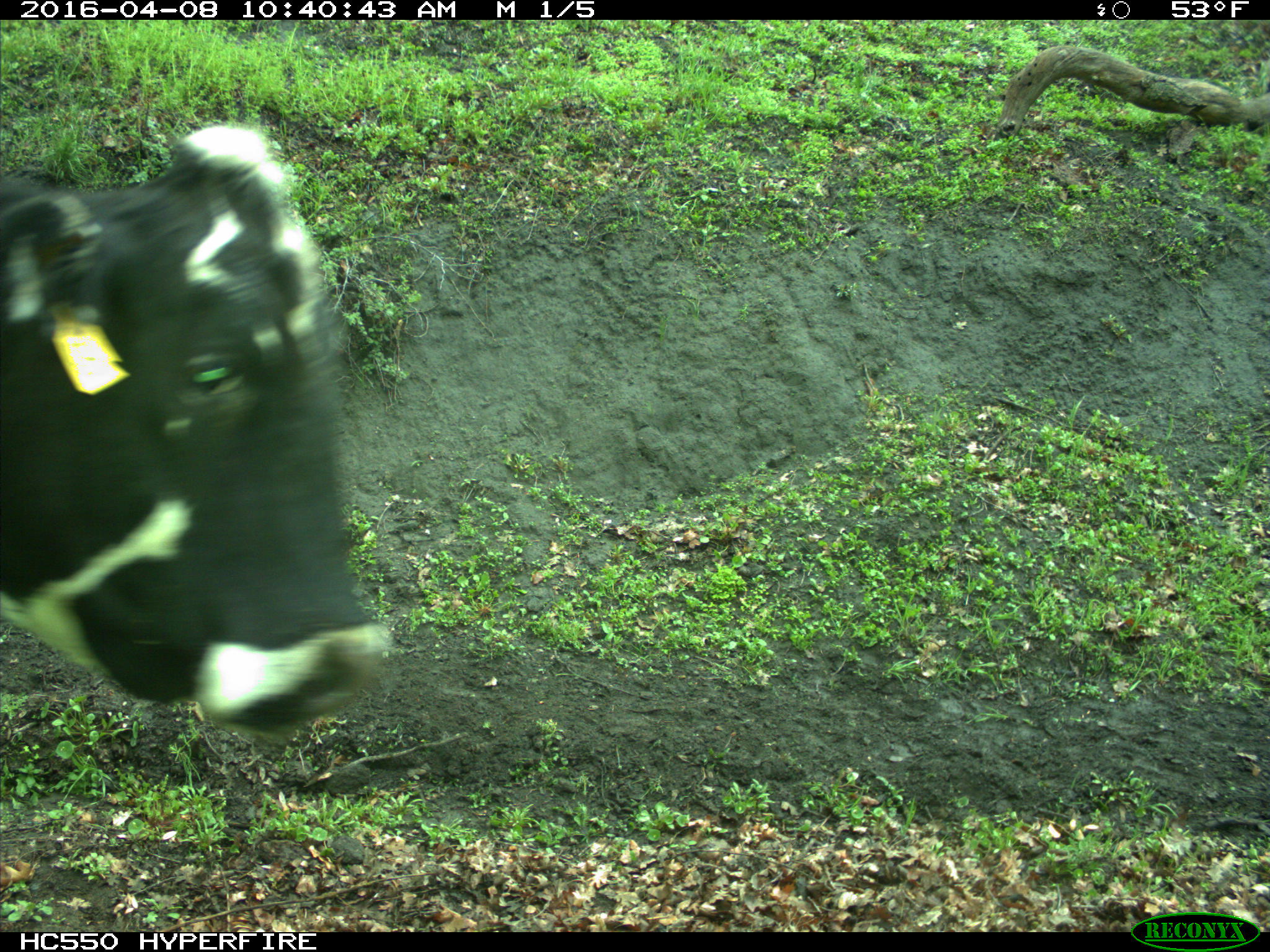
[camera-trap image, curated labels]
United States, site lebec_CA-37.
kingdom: Animalia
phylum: Chordata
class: Mammalia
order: Artiodactyla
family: Bovidae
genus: Bos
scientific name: Bos taurus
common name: domestic cow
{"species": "Bos taurus (domestic cow)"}